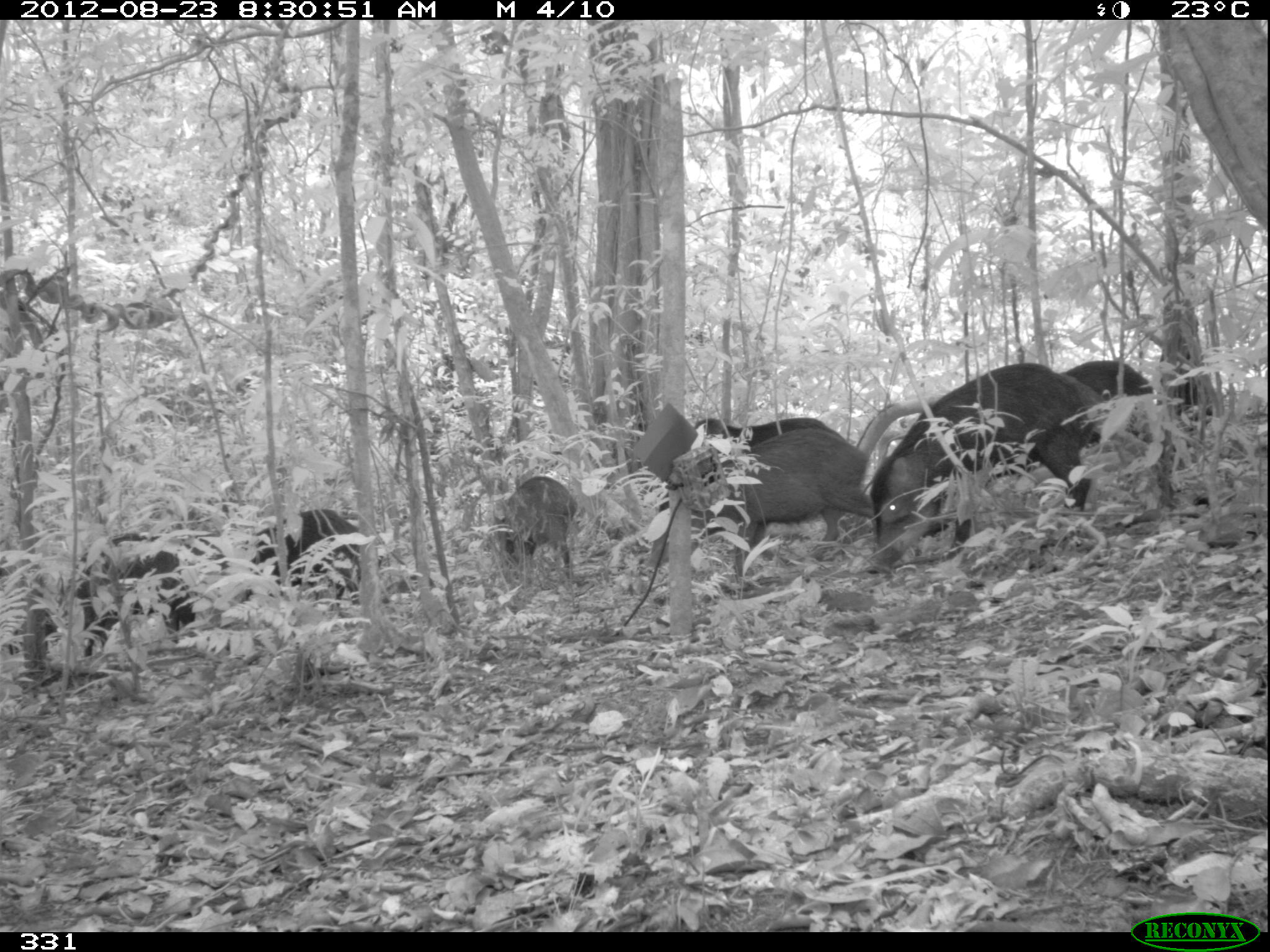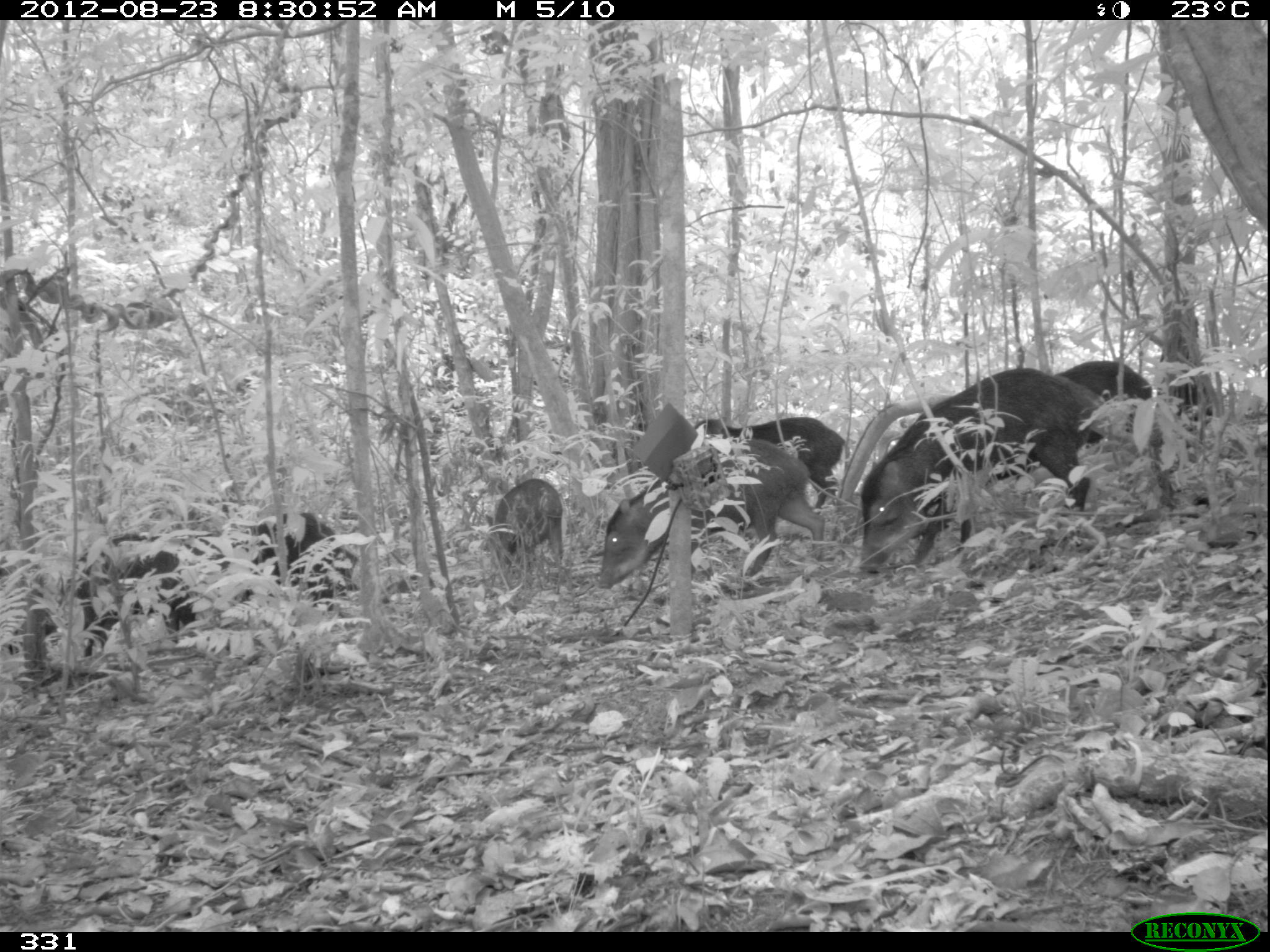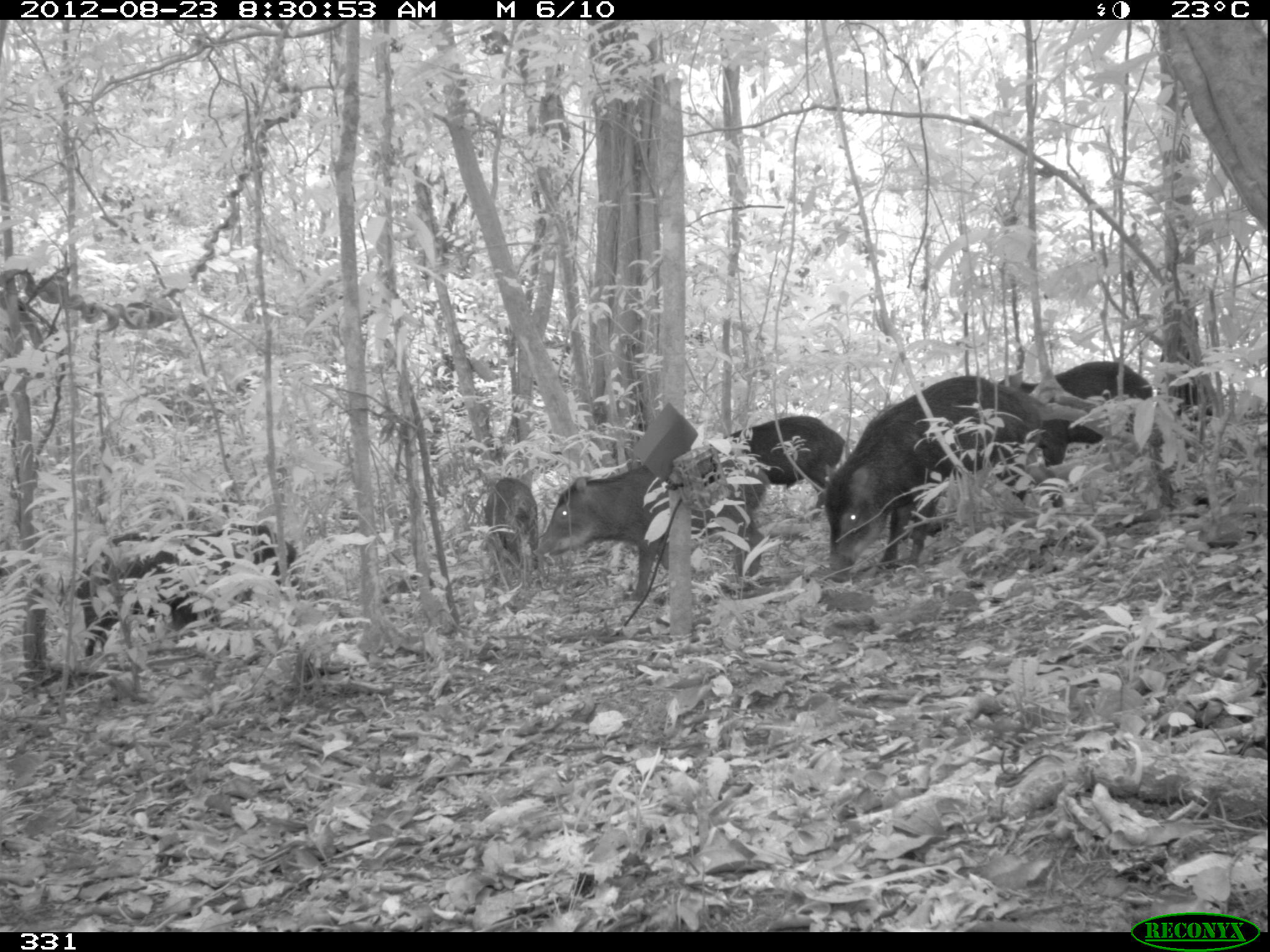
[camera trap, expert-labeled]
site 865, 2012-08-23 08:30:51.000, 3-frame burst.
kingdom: Animalia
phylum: Chordata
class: Mammalia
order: Artiodactyla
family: Tayassuidae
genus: Tayassu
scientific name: Tayassu pecari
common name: white-lipped peccary